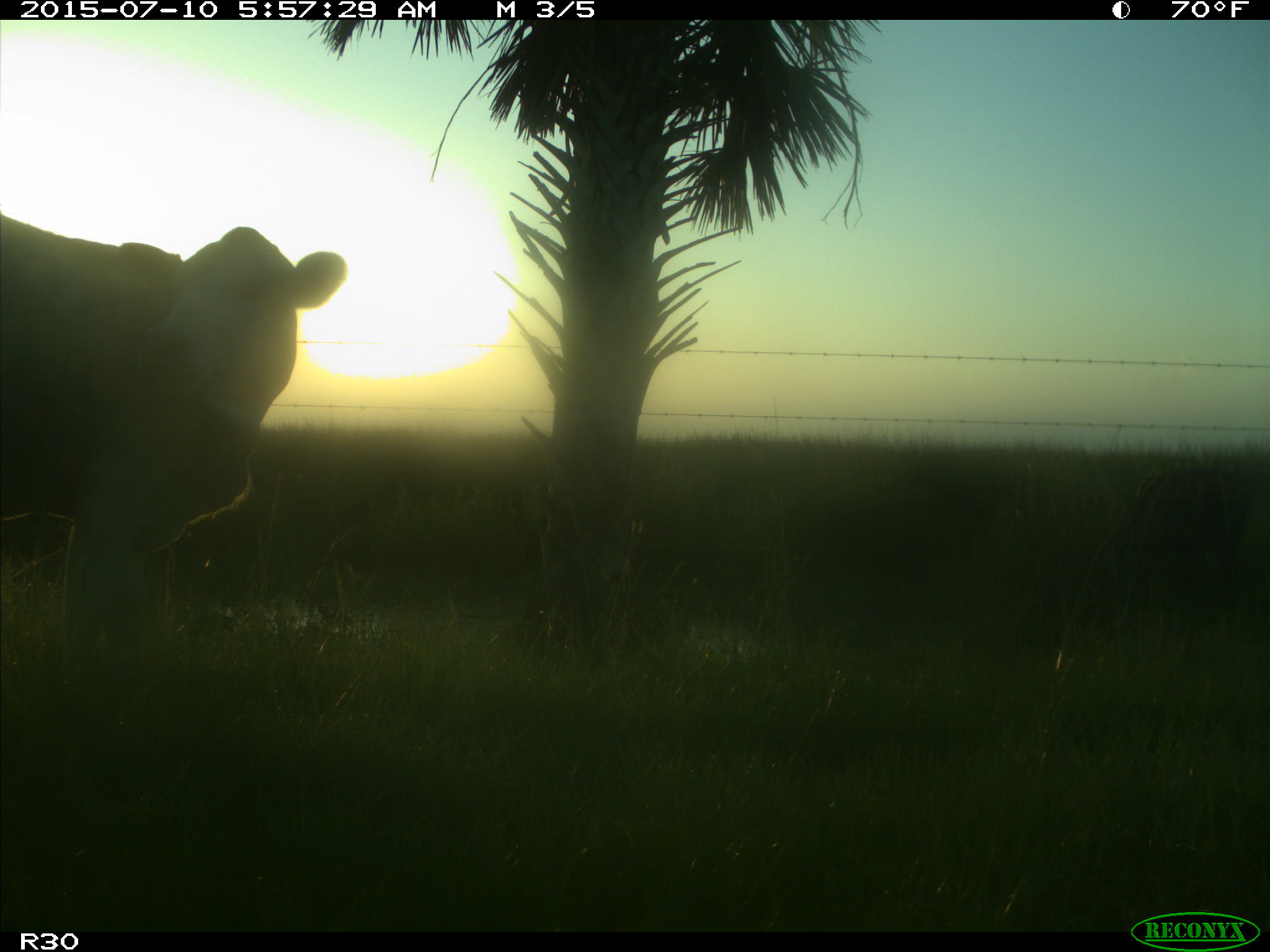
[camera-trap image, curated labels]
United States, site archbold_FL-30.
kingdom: Animalia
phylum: Chordata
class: Mammalia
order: Artiodactyla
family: Bovidae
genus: Bos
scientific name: Bos taurus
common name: domestic cow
Bos taurus (domestic cow).